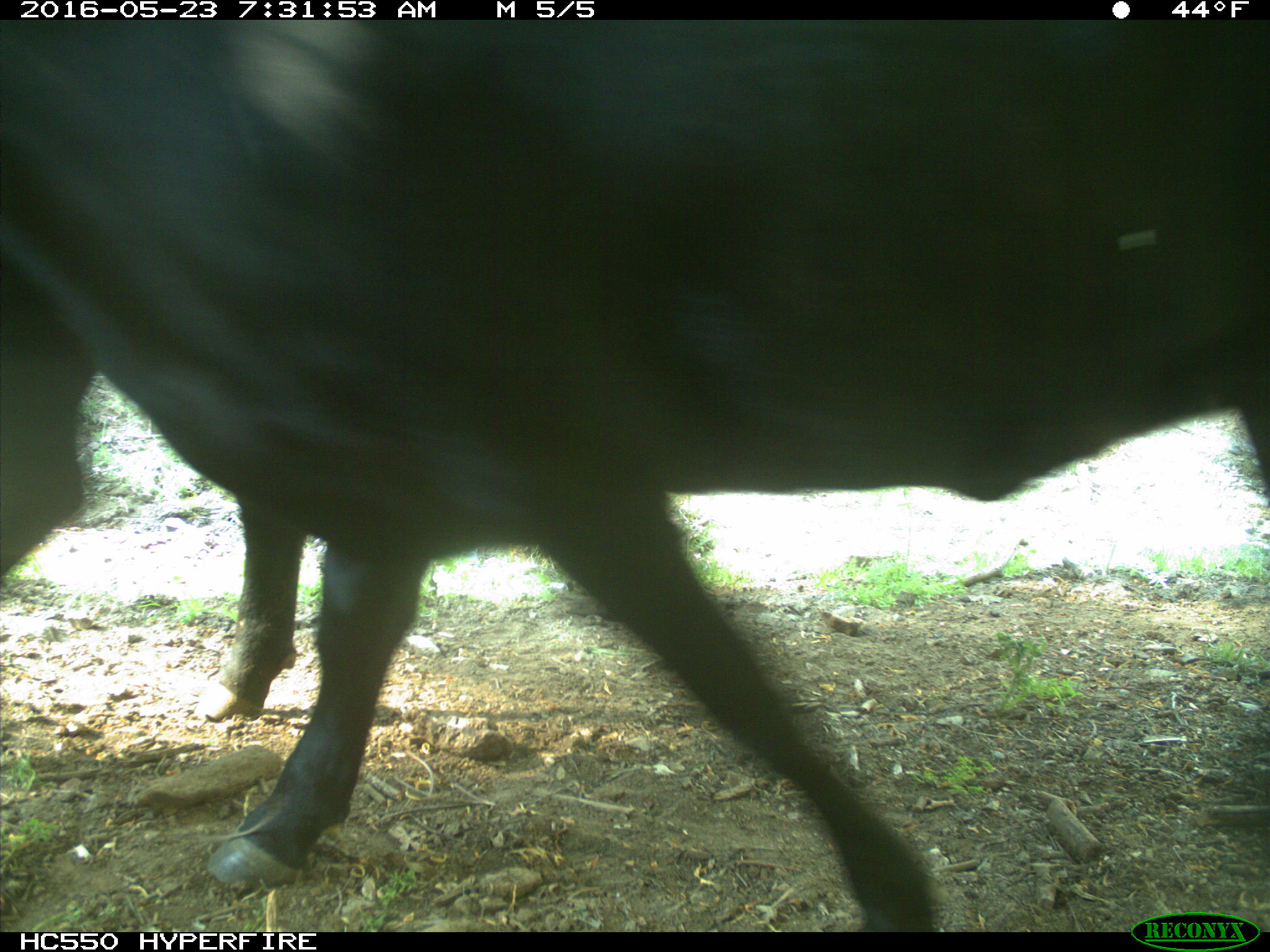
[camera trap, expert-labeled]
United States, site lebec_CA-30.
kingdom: Animalia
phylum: Chordata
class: Mammalia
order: Artiodactyla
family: Bovidae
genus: Bos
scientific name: Bos taurus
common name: domestic cow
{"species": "Bos taurus (domestic cow)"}